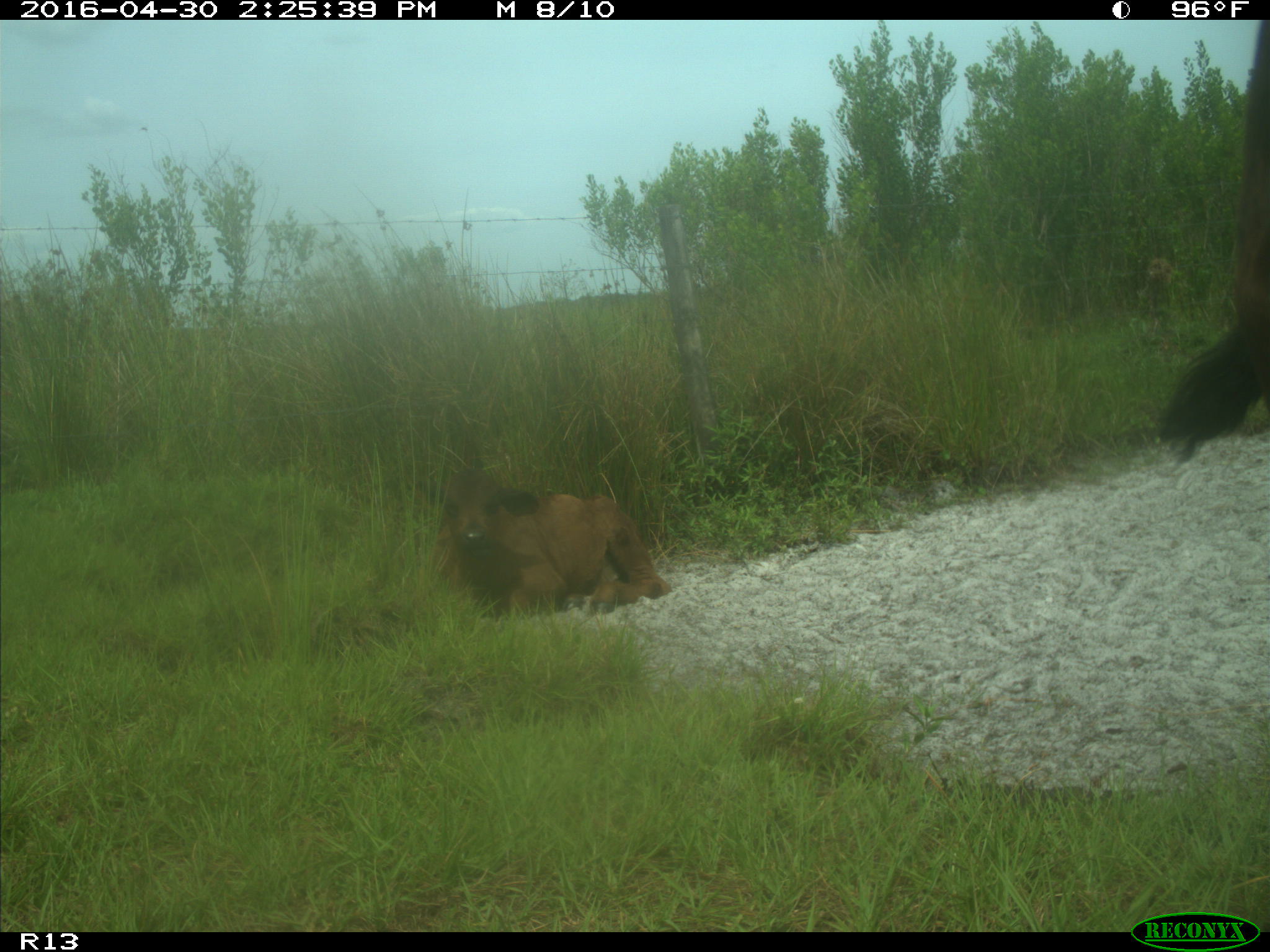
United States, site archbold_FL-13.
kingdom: Animalia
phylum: Chordata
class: Mammalia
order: Artiodactyla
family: Bovidae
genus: Bos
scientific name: Bos taurus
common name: domestic cow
Bos taurus (domestic cow).